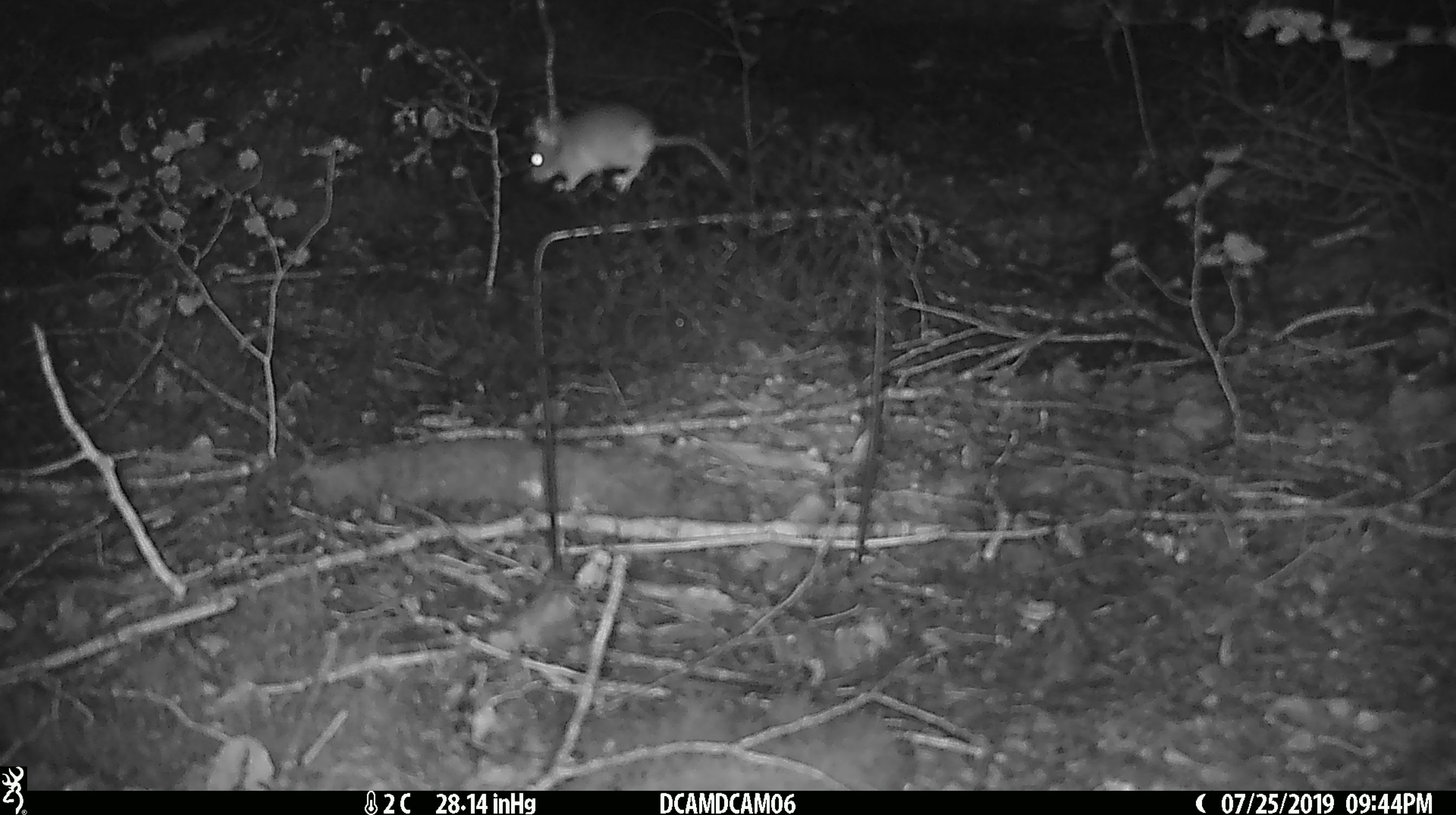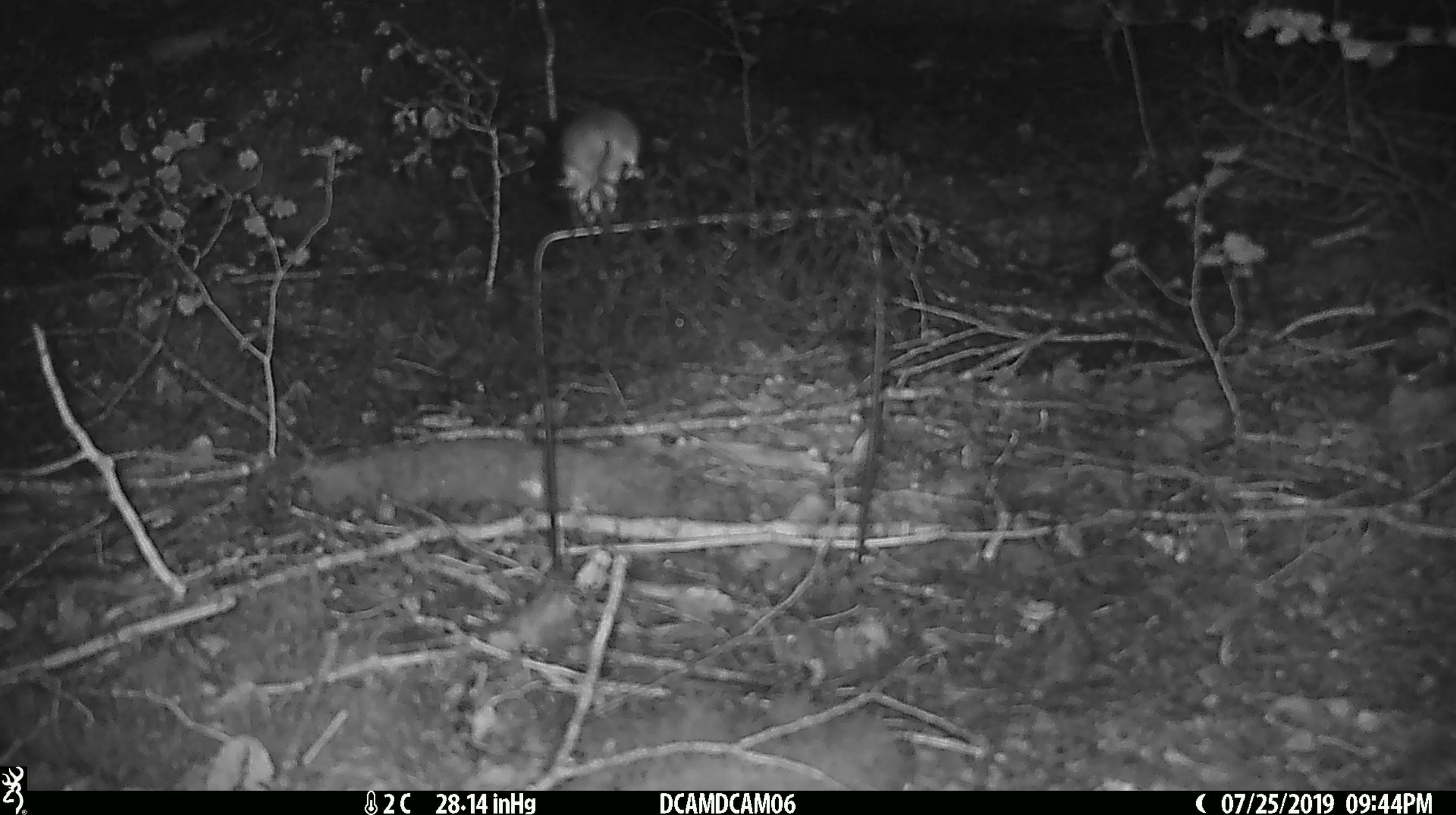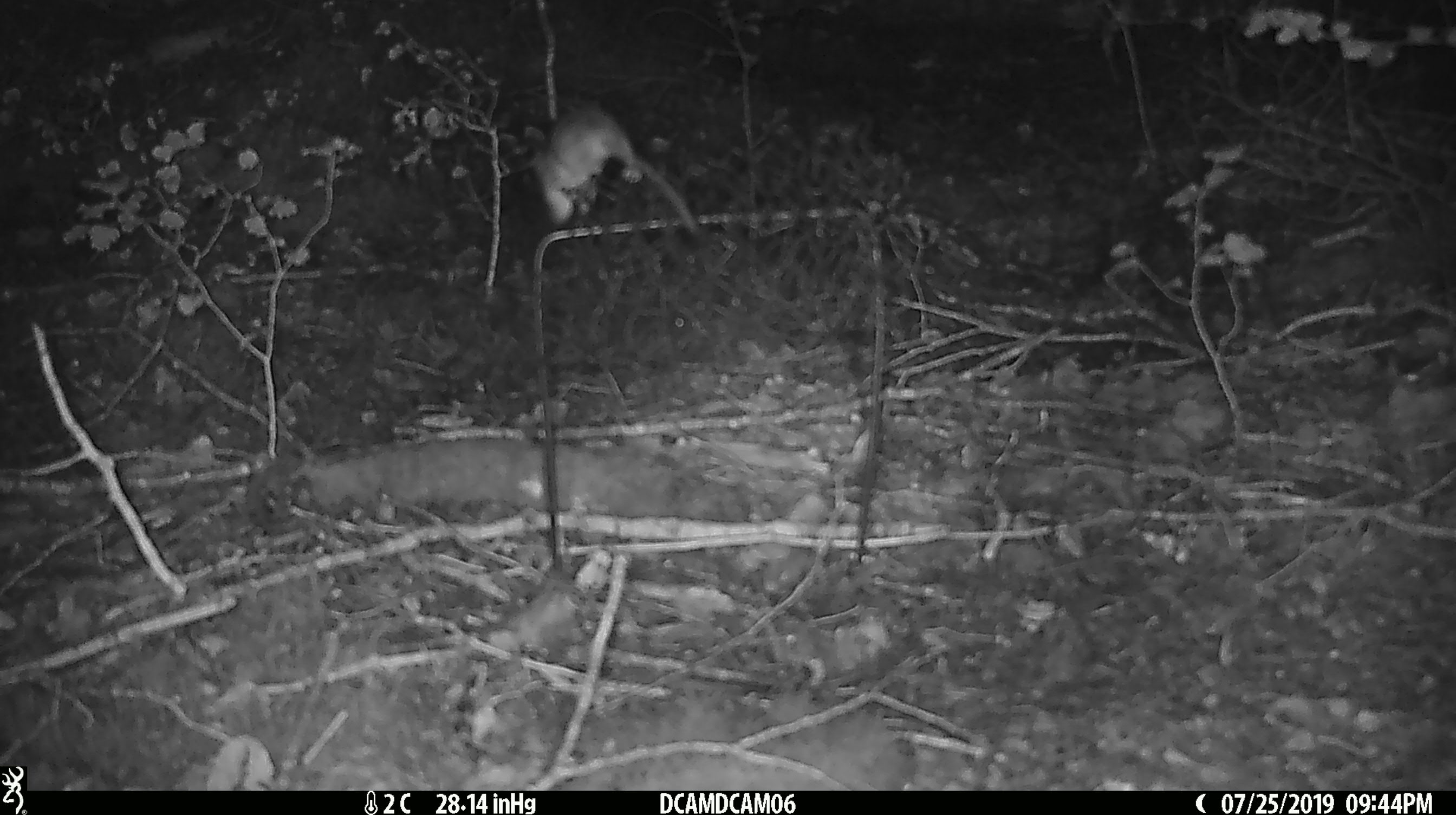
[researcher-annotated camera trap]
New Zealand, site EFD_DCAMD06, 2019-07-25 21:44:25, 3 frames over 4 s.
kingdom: Animalia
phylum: Chordata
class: Mammalia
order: Rodentia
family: Muridae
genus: Mus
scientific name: Mus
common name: mouse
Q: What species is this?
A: Mouse (Mus).